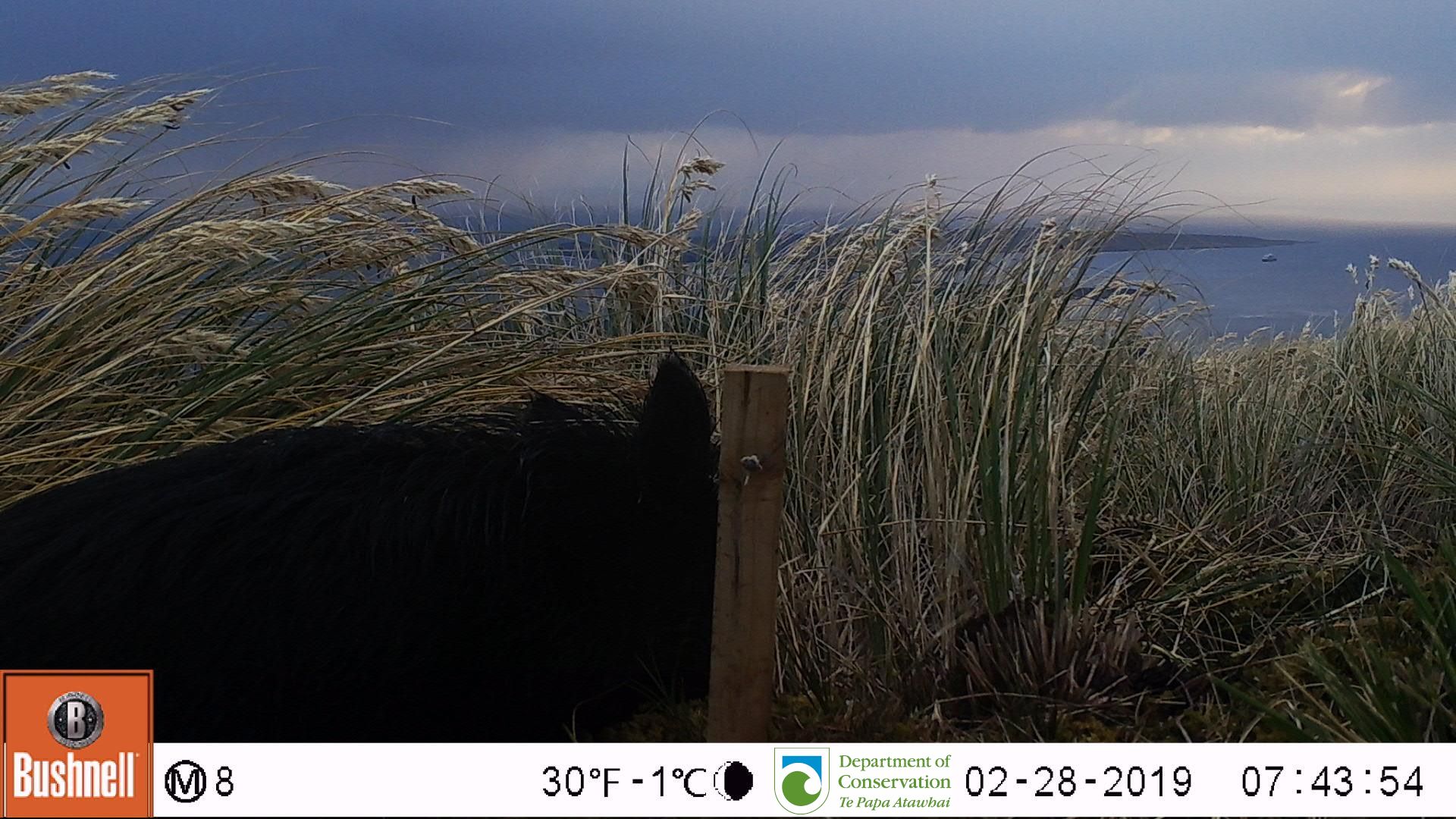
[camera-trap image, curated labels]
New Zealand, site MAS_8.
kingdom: Animalia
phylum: Chordata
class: Mammalia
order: Artiodactyla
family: Suidae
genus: Sus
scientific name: Sus scrofa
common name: pig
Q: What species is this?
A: Pig (Sus scrofa).